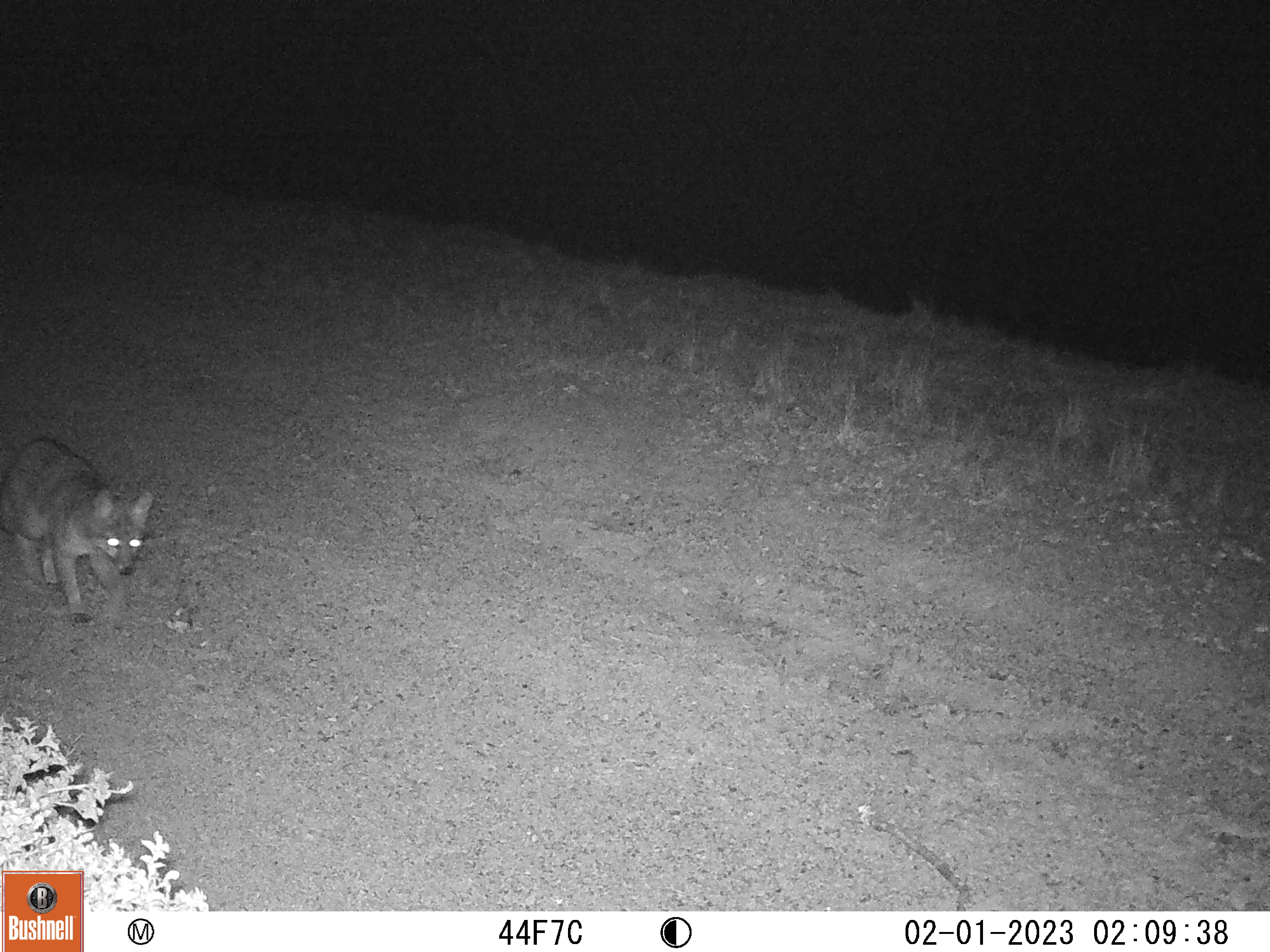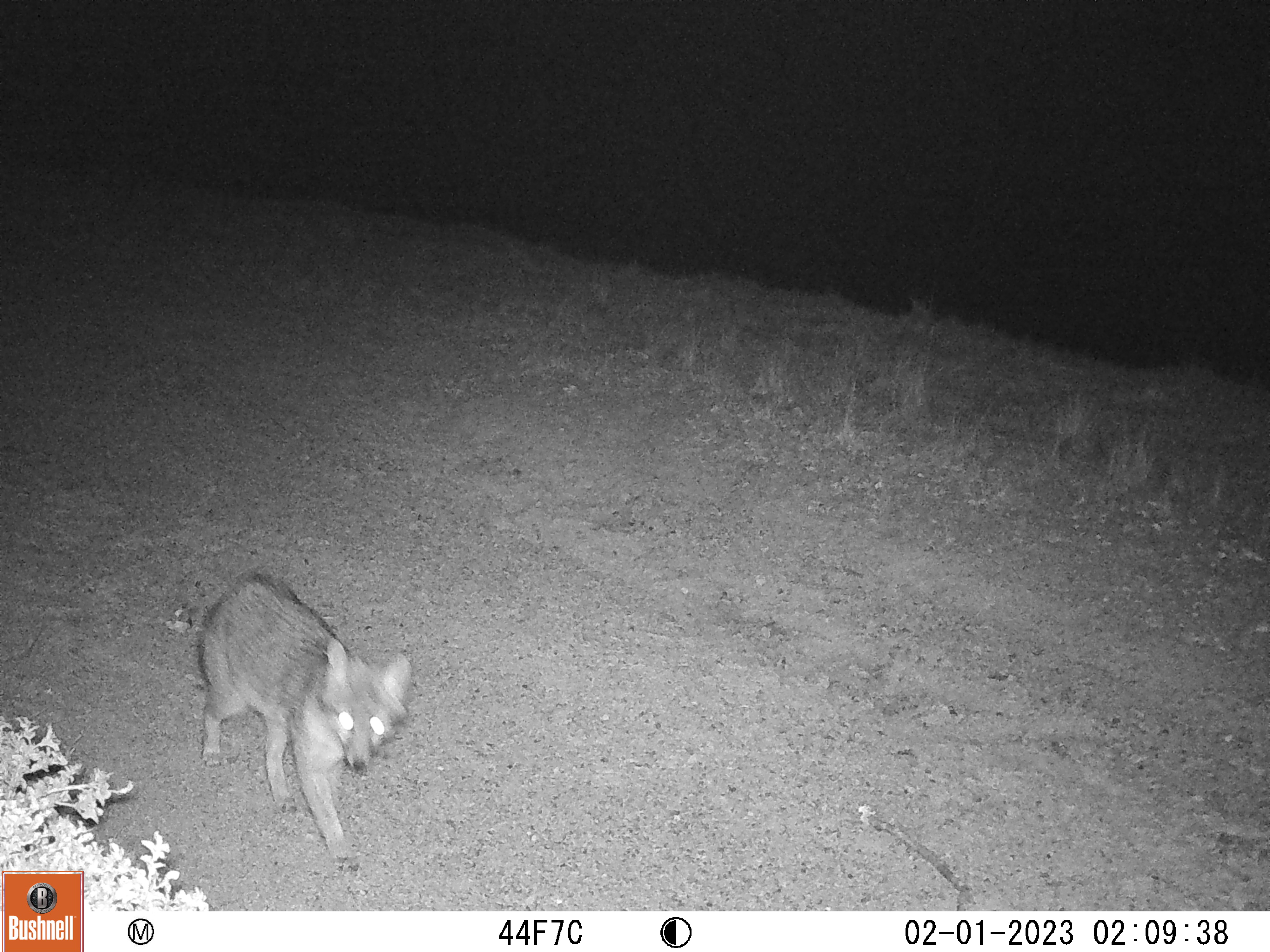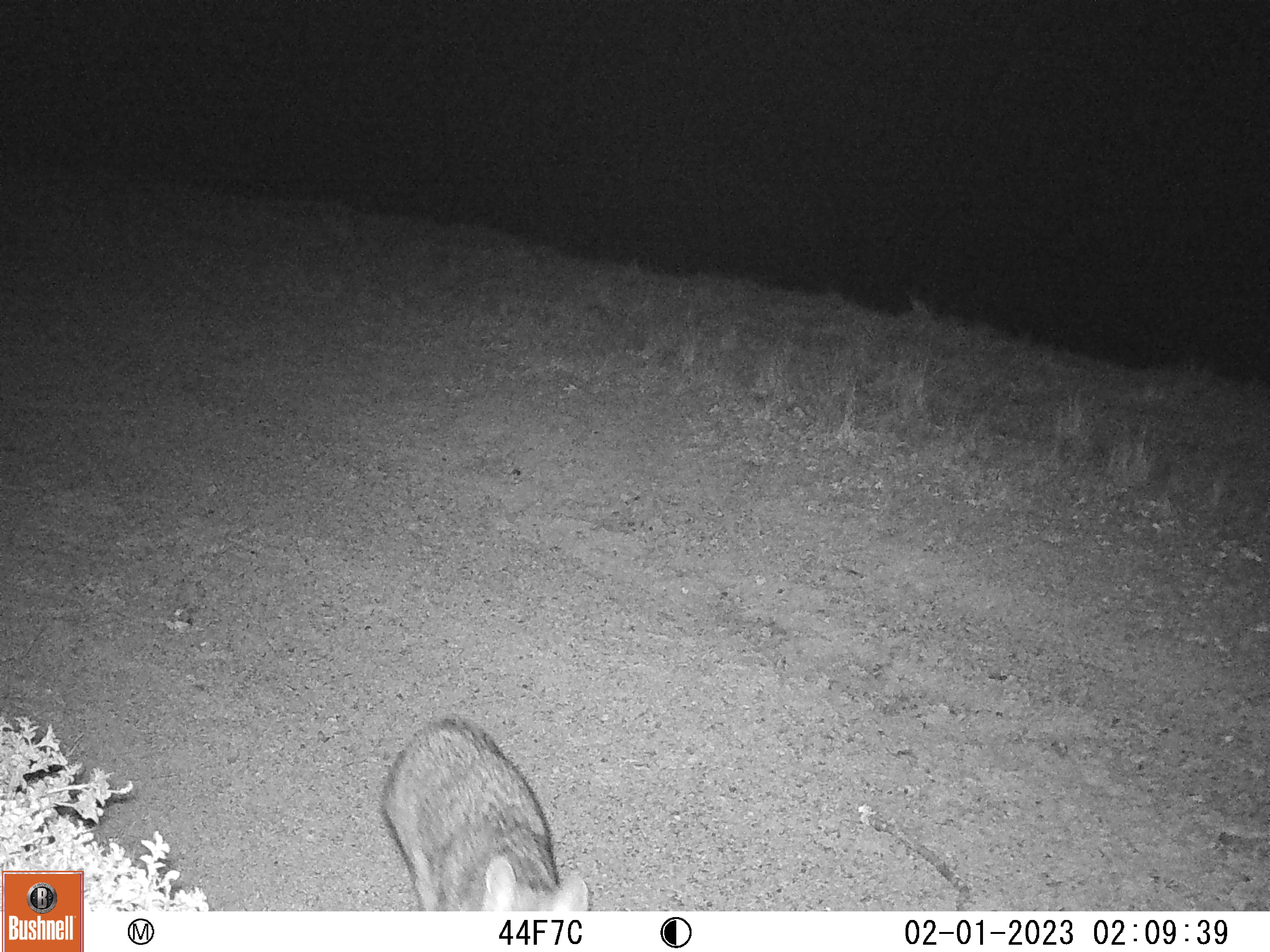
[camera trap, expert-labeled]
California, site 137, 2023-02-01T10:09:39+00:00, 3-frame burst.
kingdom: Animalia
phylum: Chordata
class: Mammalia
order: Carnivora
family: Canidae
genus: Urocyon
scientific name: Urocyon cinereoargenteus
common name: gray fox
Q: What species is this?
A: Gray fox (Urocyon cinereoargenteus).